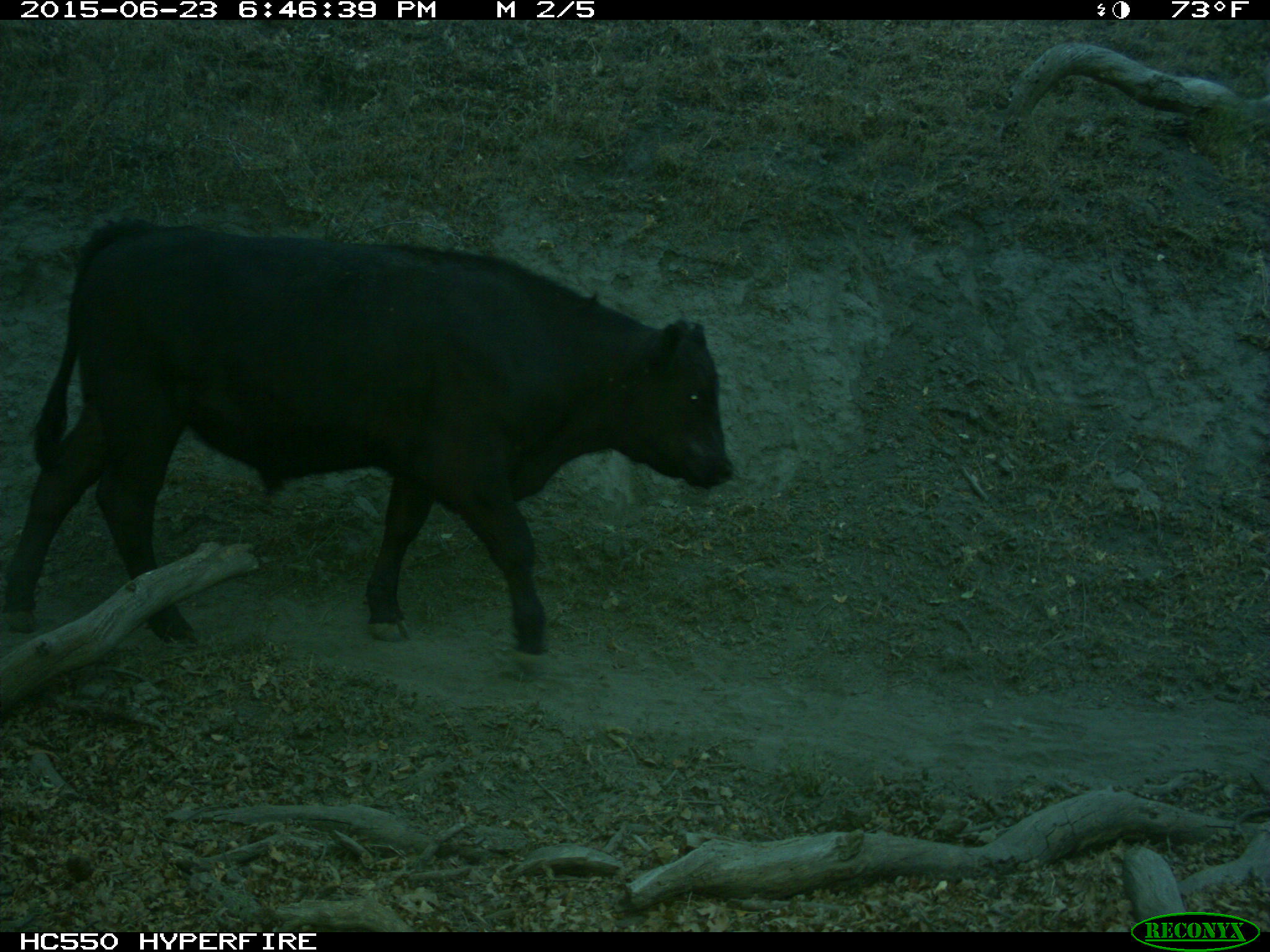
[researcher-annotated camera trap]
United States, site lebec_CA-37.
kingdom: Animalia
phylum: Chordata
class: Mammalia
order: Artiodactyla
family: Bovidae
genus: Bos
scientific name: Bos taurus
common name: domestic cow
Bos taurus (domestic cow).